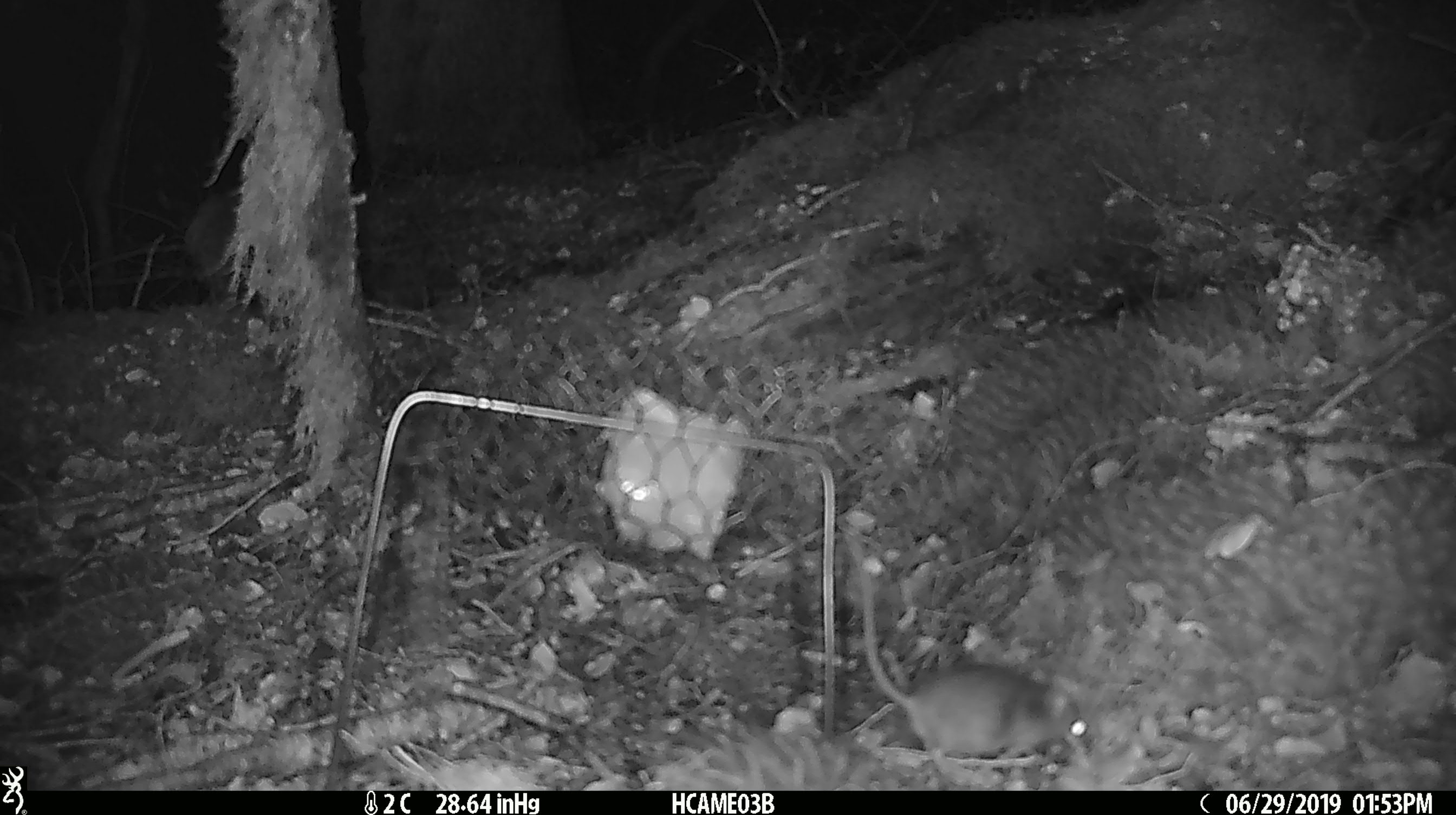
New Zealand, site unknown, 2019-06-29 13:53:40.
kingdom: Animalia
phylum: Chordata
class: Mammalia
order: Rodentia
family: Muridae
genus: Mus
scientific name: Mus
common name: mouse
Mouse (Mus).